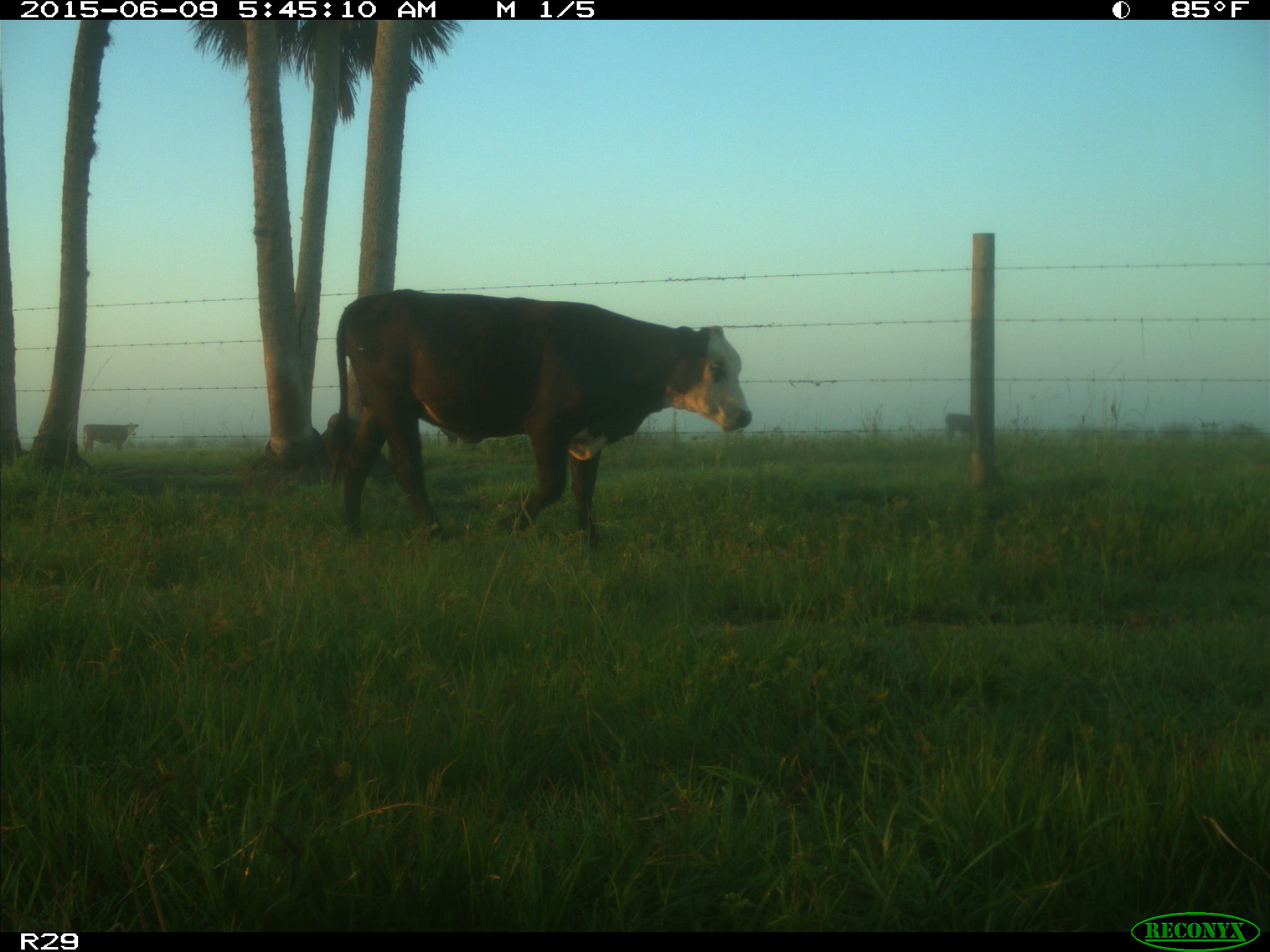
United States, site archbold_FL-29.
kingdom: Animalia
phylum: Chordata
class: Mammalia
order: Artiodactyla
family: Bovidae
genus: Bos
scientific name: Bos taurus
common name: domestic cow